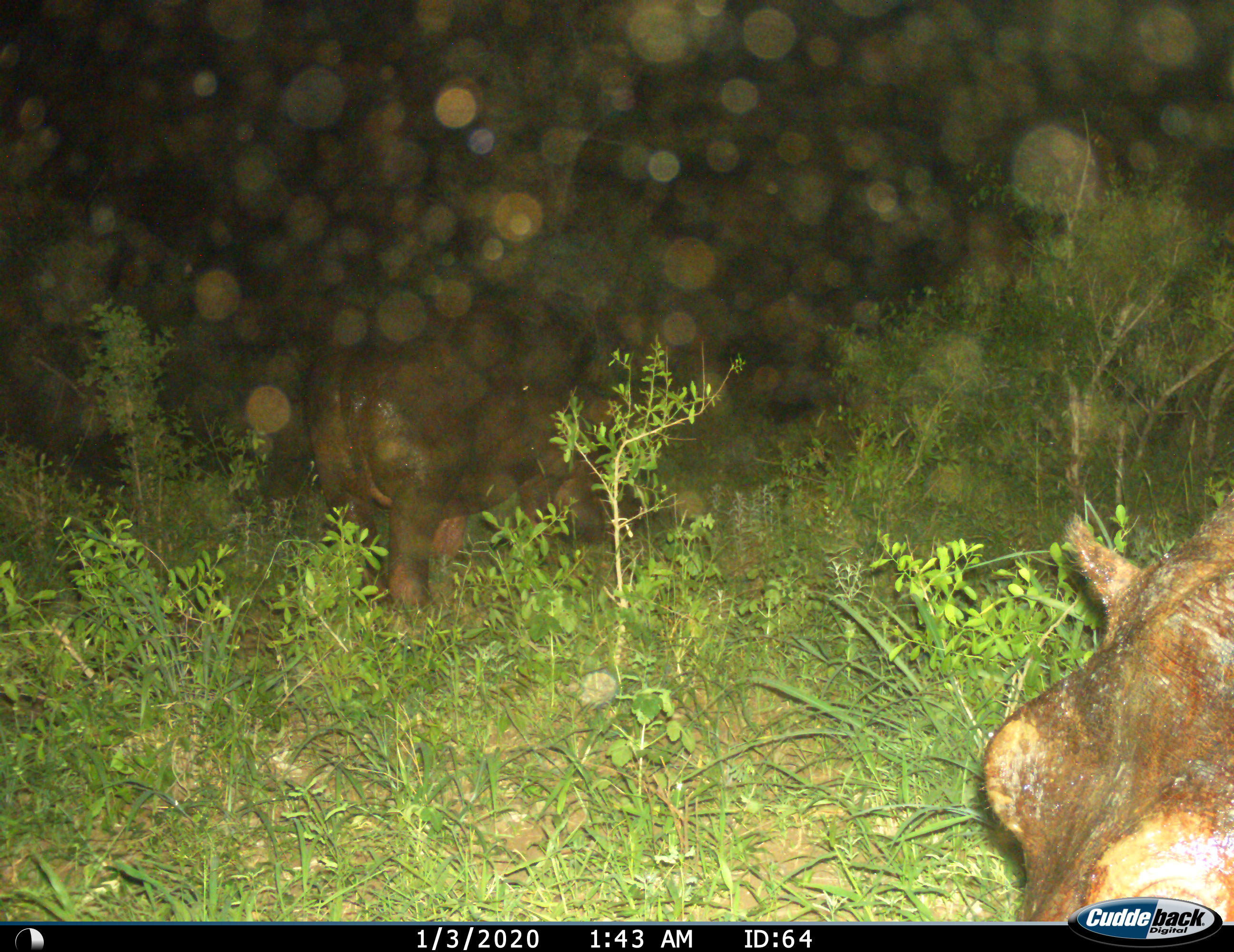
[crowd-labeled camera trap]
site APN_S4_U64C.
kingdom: Animalia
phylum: Chordata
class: Mammalia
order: Artiodactyla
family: Hippopotamidae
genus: Hippopotamus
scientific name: Hippopotamus amphibius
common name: hippopotamus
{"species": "hippopotamus (Hippopotamus amphibius)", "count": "2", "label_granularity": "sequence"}